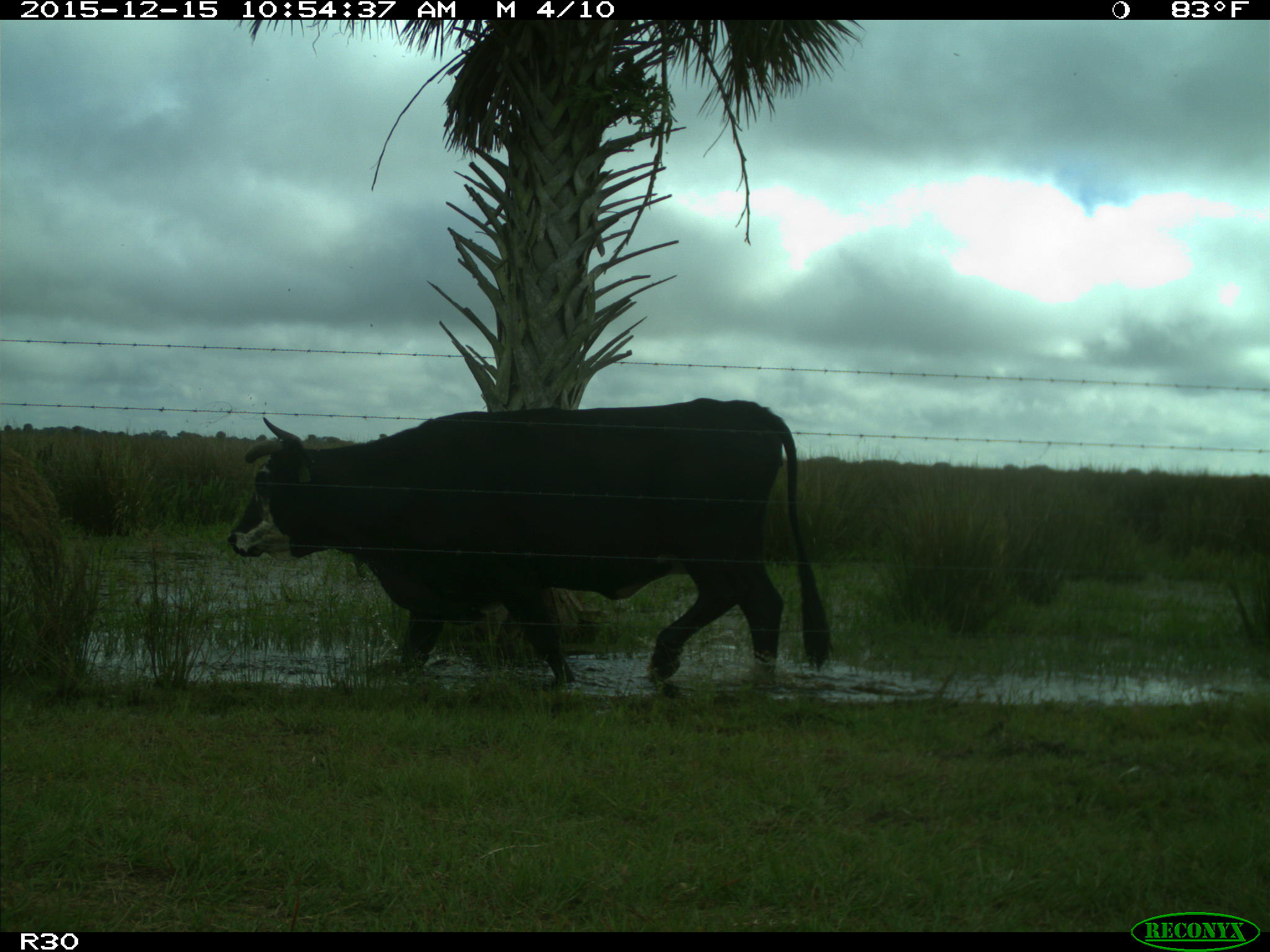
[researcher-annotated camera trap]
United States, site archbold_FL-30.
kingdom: Animalia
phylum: Chordata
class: Mammalia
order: Artiodactyla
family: Bovidae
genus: Bos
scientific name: Bos taurus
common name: domestic cow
Bos taurus (domestic cow).